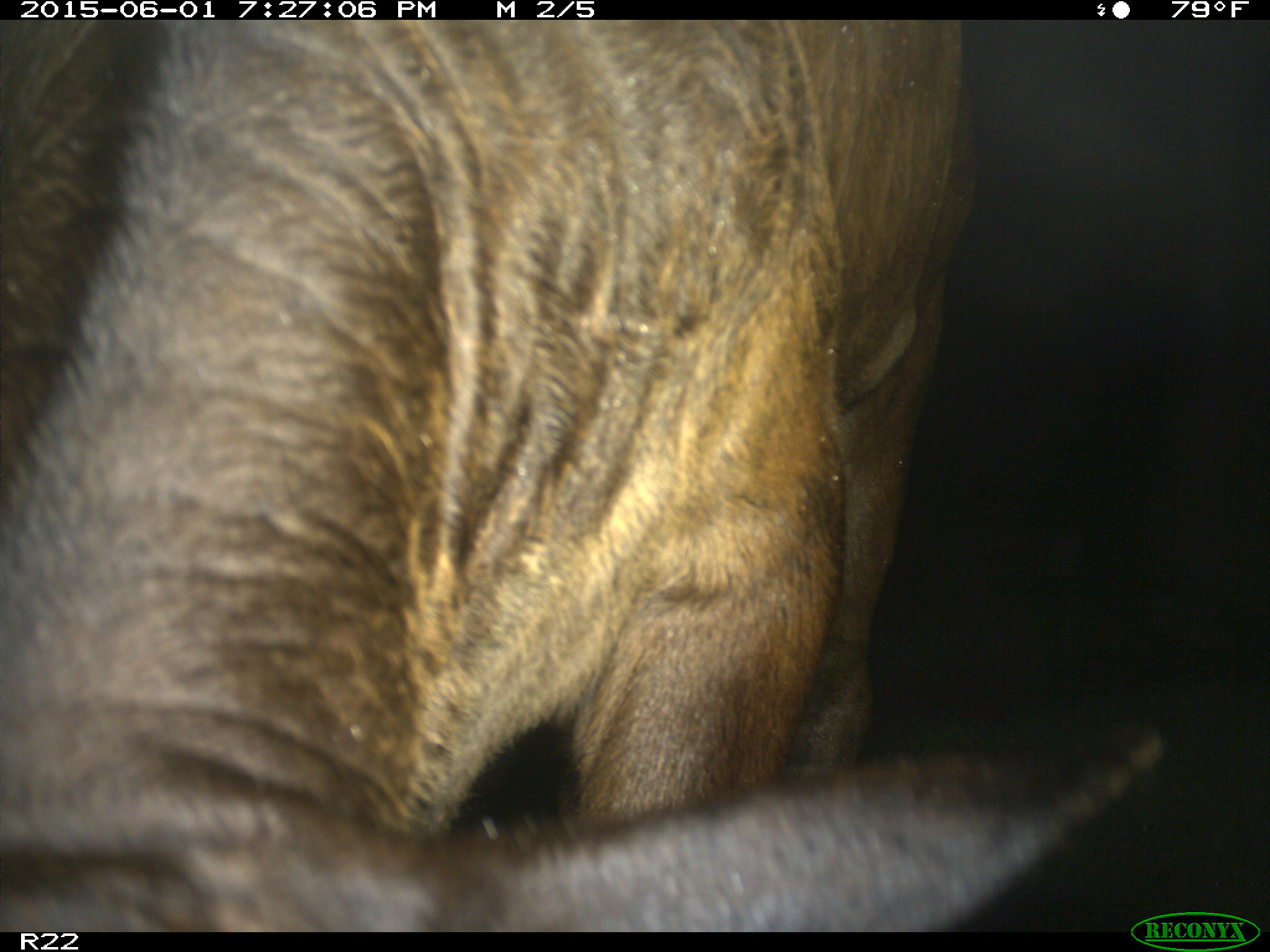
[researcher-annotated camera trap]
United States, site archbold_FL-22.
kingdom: Animalia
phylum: Chordata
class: Mammalia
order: Artiodactyla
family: Bovidae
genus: Bos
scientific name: Bos taurus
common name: domestic cow